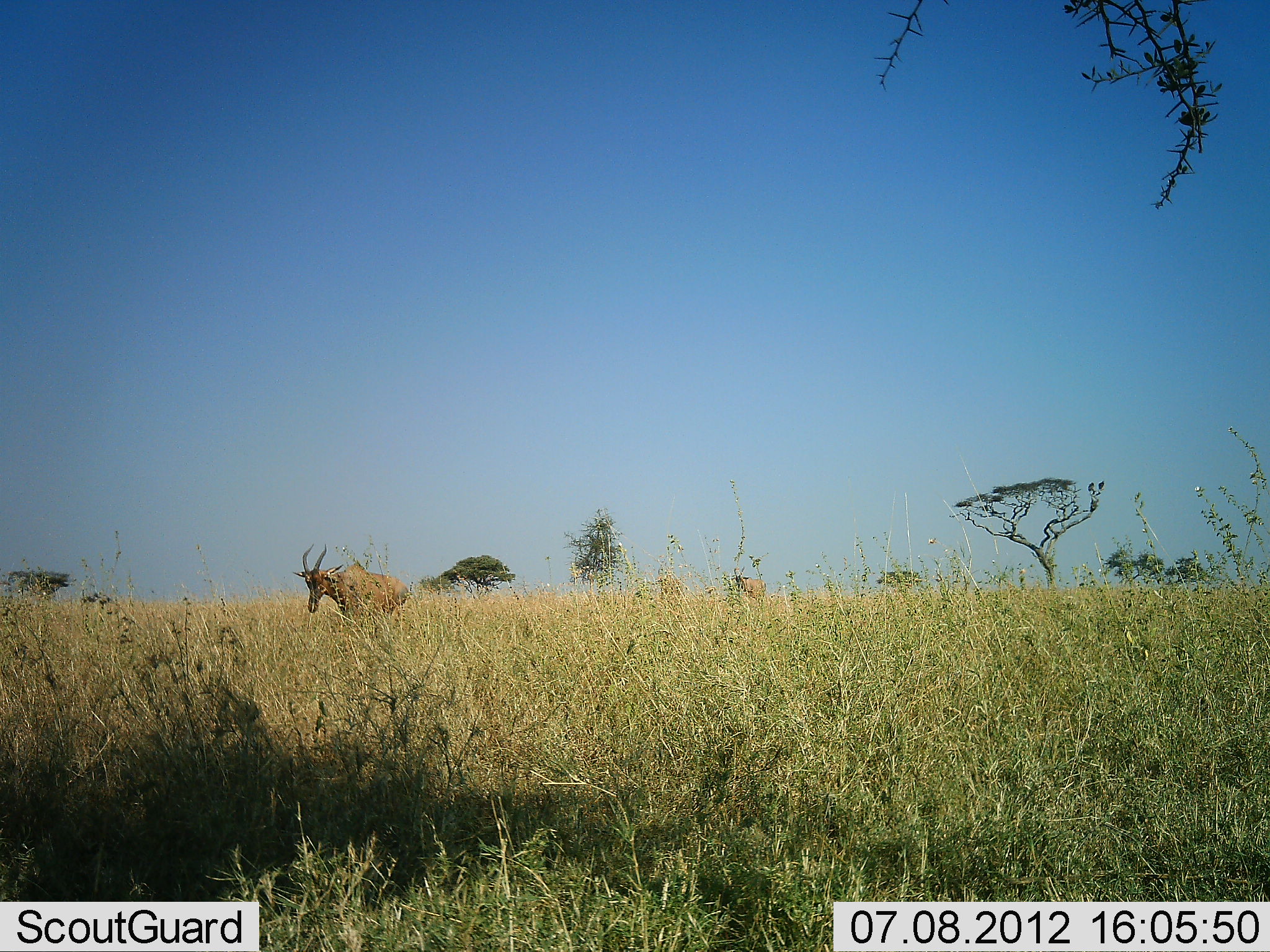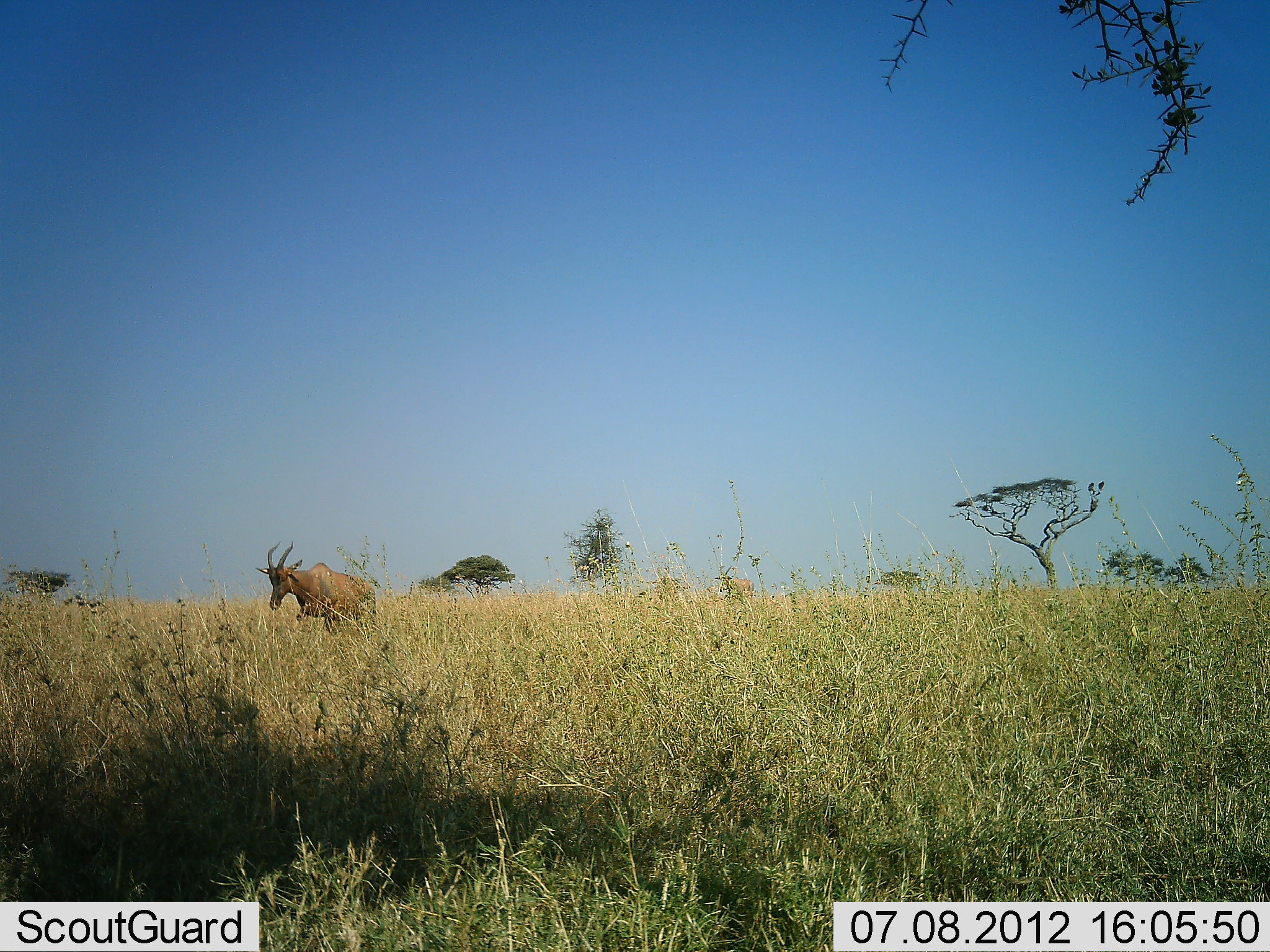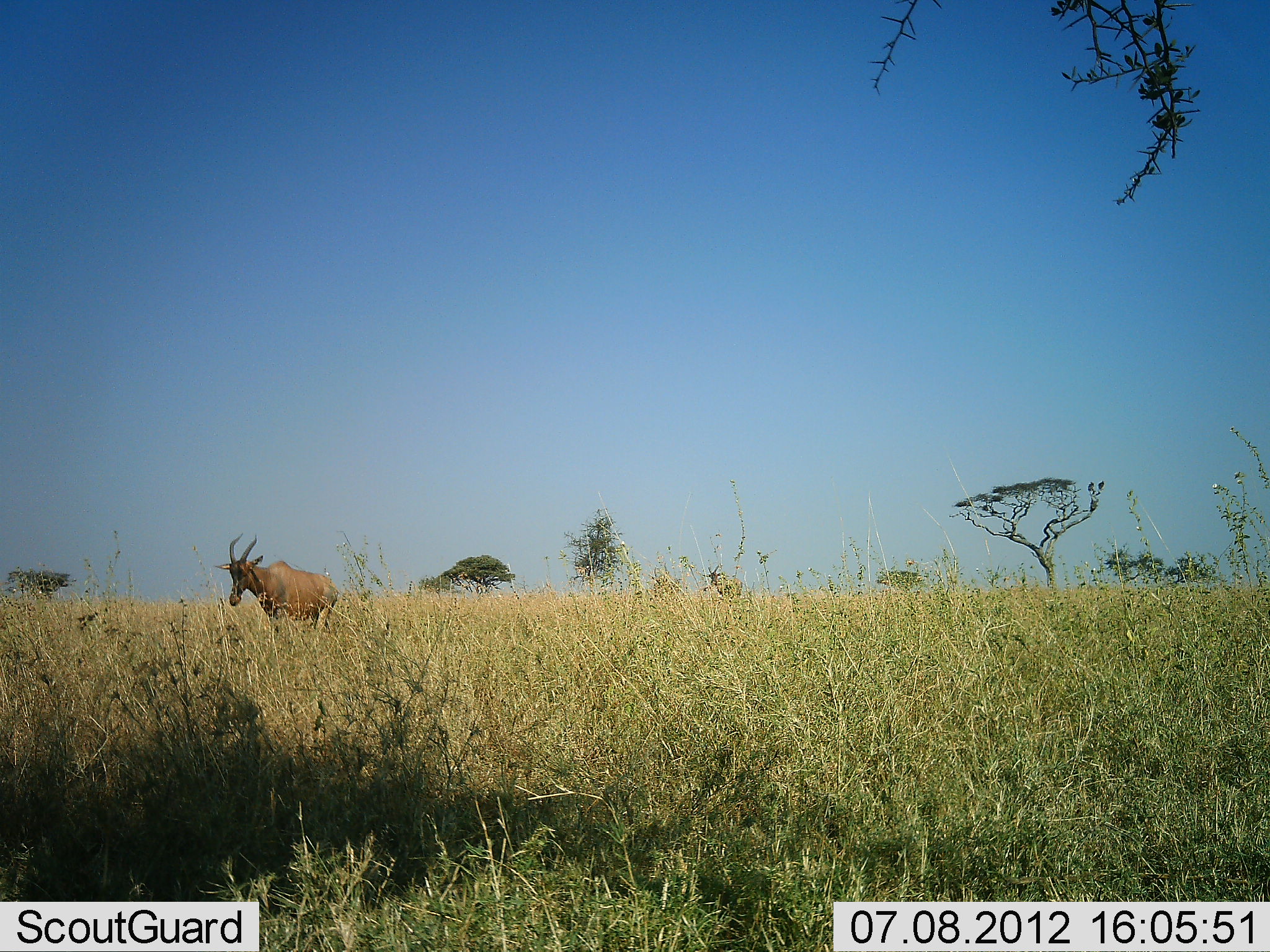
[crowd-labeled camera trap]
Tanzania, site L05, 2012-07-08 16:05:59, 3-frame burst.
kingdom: Animalia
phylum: Chordata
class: Mammalia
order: Artiodactyla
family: Bovidae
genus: Alcelaphus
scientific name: Alcelaphus buselaphus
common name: hartebeest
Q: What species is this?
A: Hartebeest (Alcelaphus buselaphus).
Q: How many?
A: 2.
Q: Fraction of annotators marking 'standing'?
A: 0%.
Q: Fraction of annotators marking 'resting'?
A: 0%.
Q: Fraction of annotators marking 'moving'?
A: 100%.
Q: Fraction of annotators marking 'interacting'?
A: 0%.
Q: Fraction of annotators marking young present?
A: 0%.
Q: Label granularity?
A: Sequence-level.